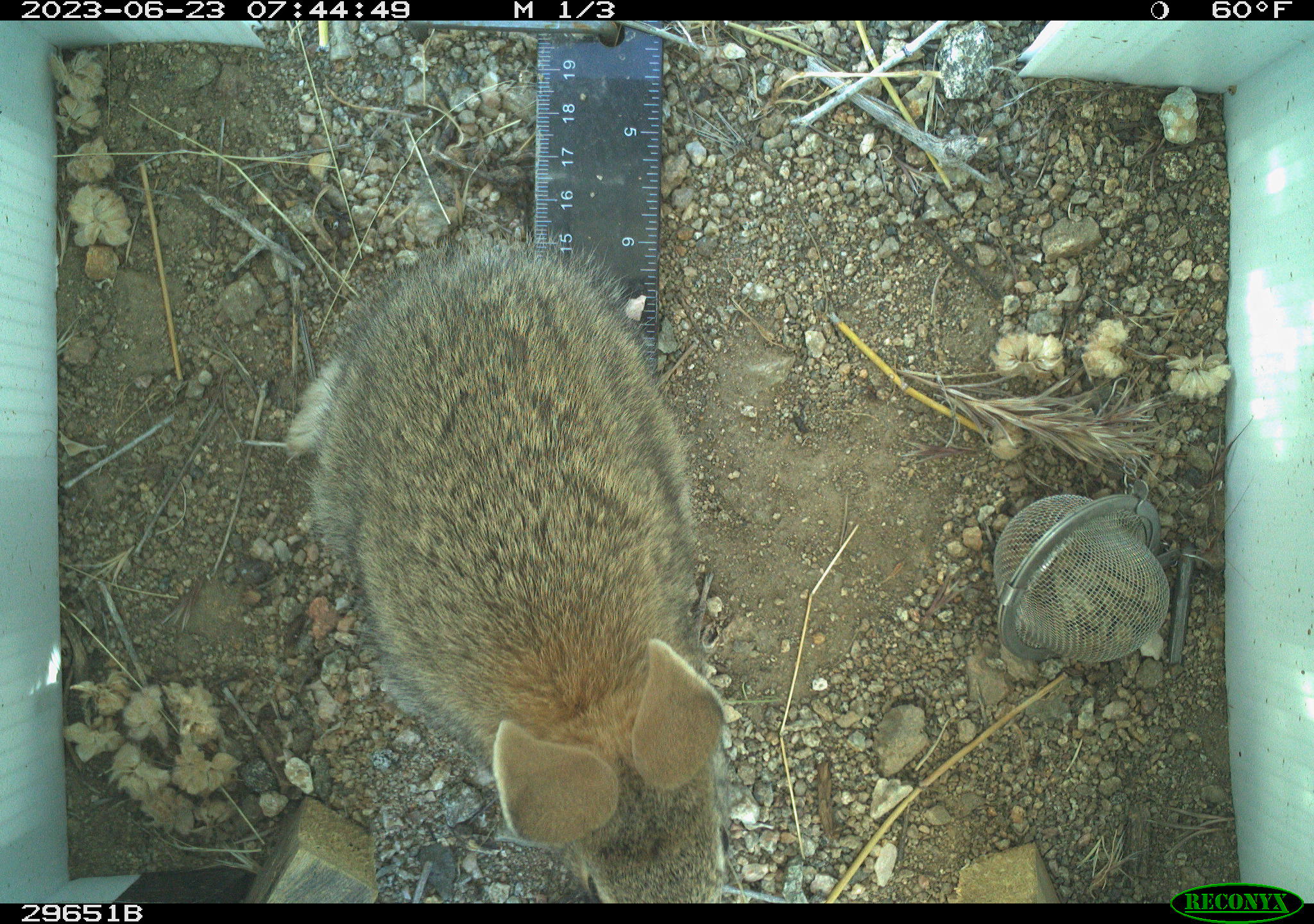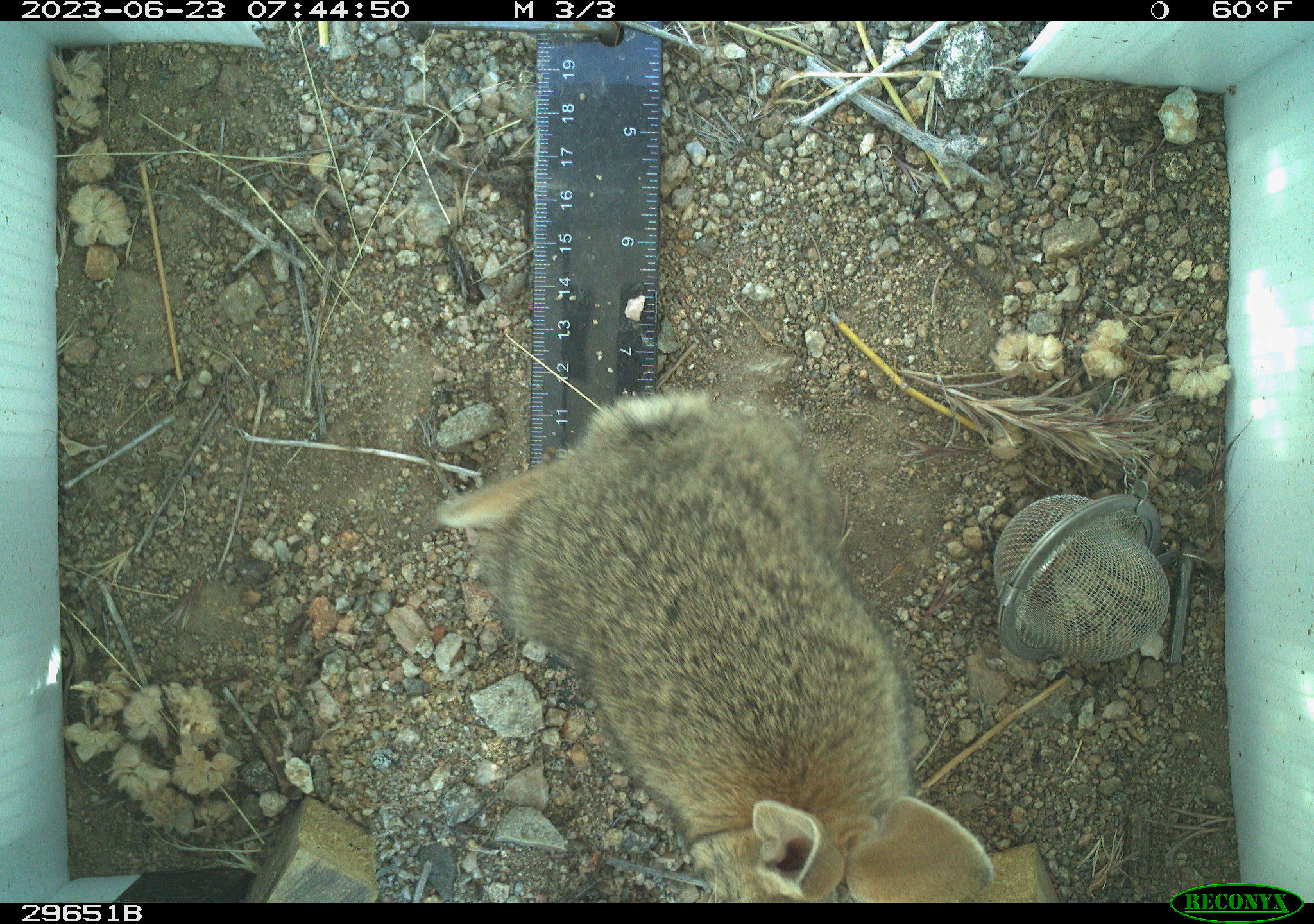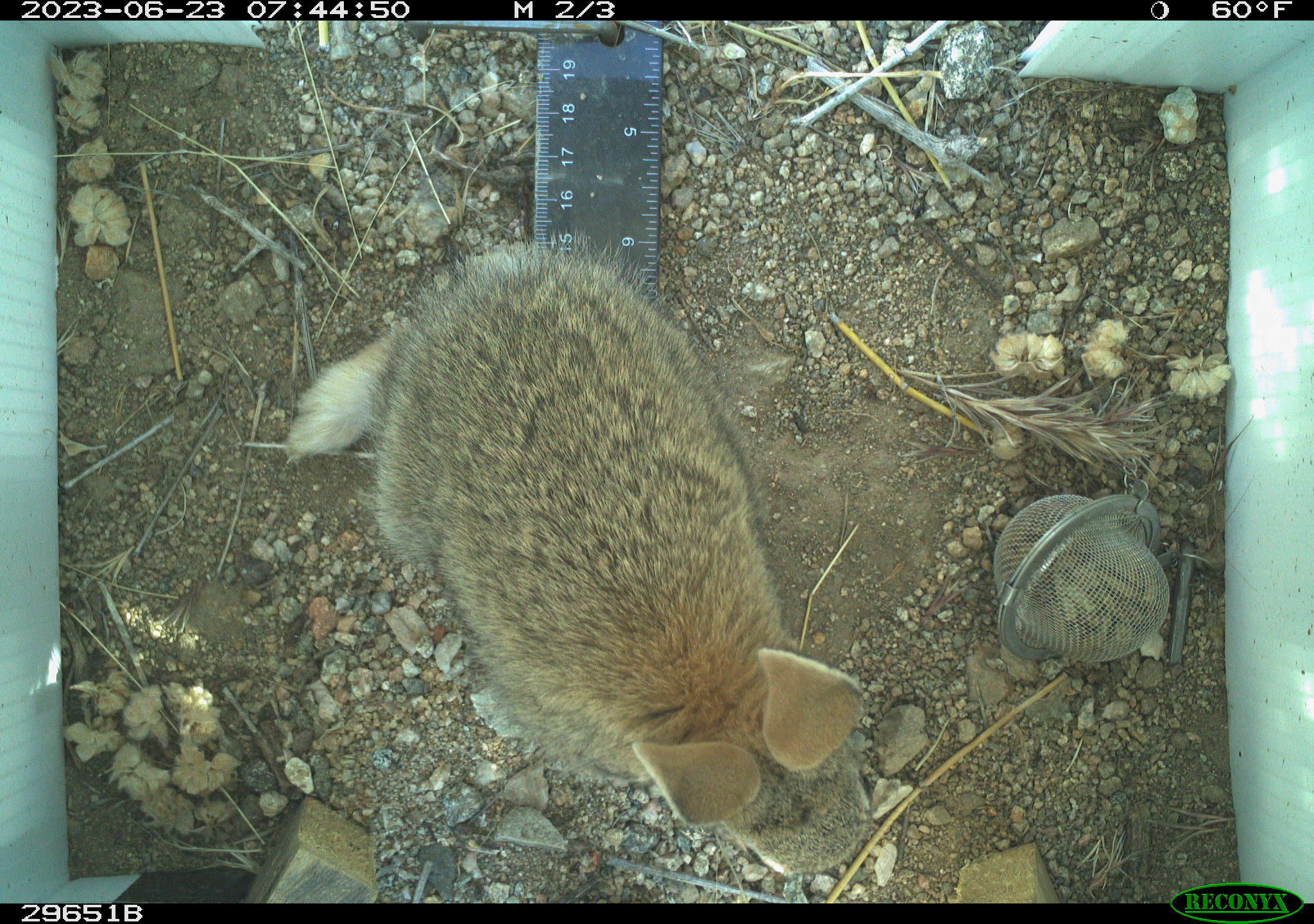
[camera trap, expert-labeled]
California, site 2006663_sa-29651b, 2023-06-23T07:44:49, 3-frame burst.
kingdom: Animalia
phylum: Chordata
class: Mammalia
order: Lagomorpha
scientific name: Lagomorpha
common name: hares, rabbits, and pikas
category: lagomorpha order